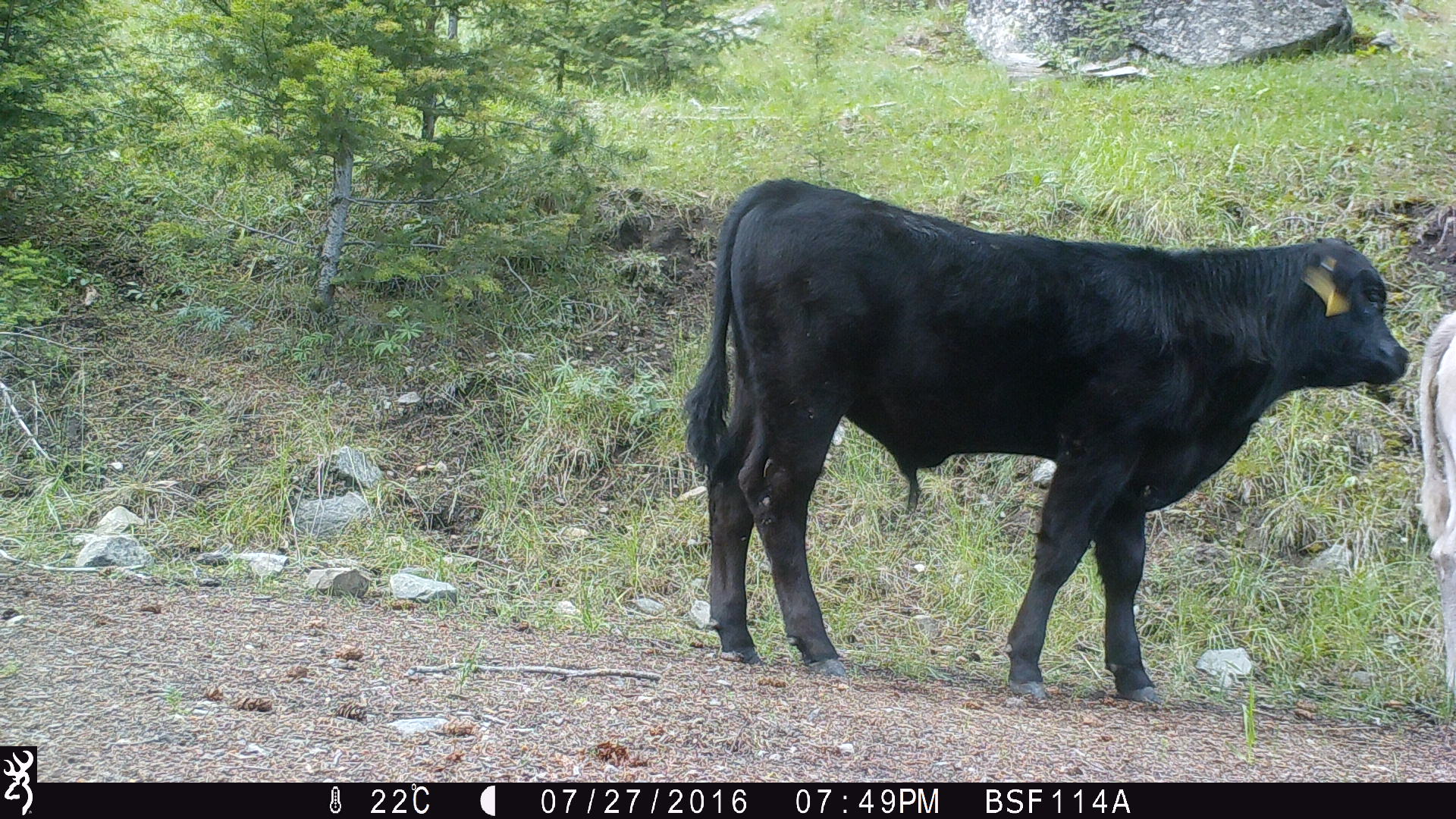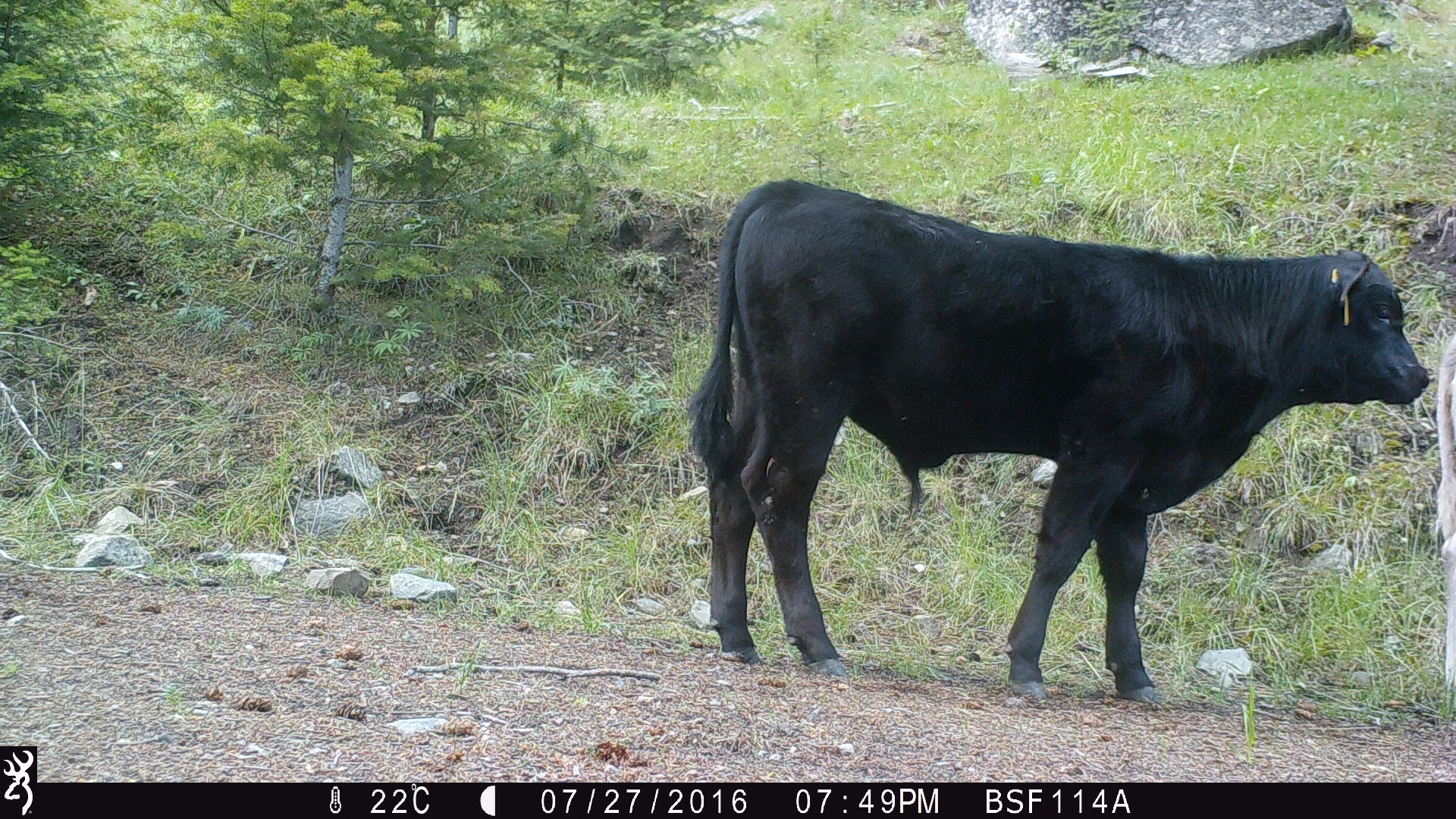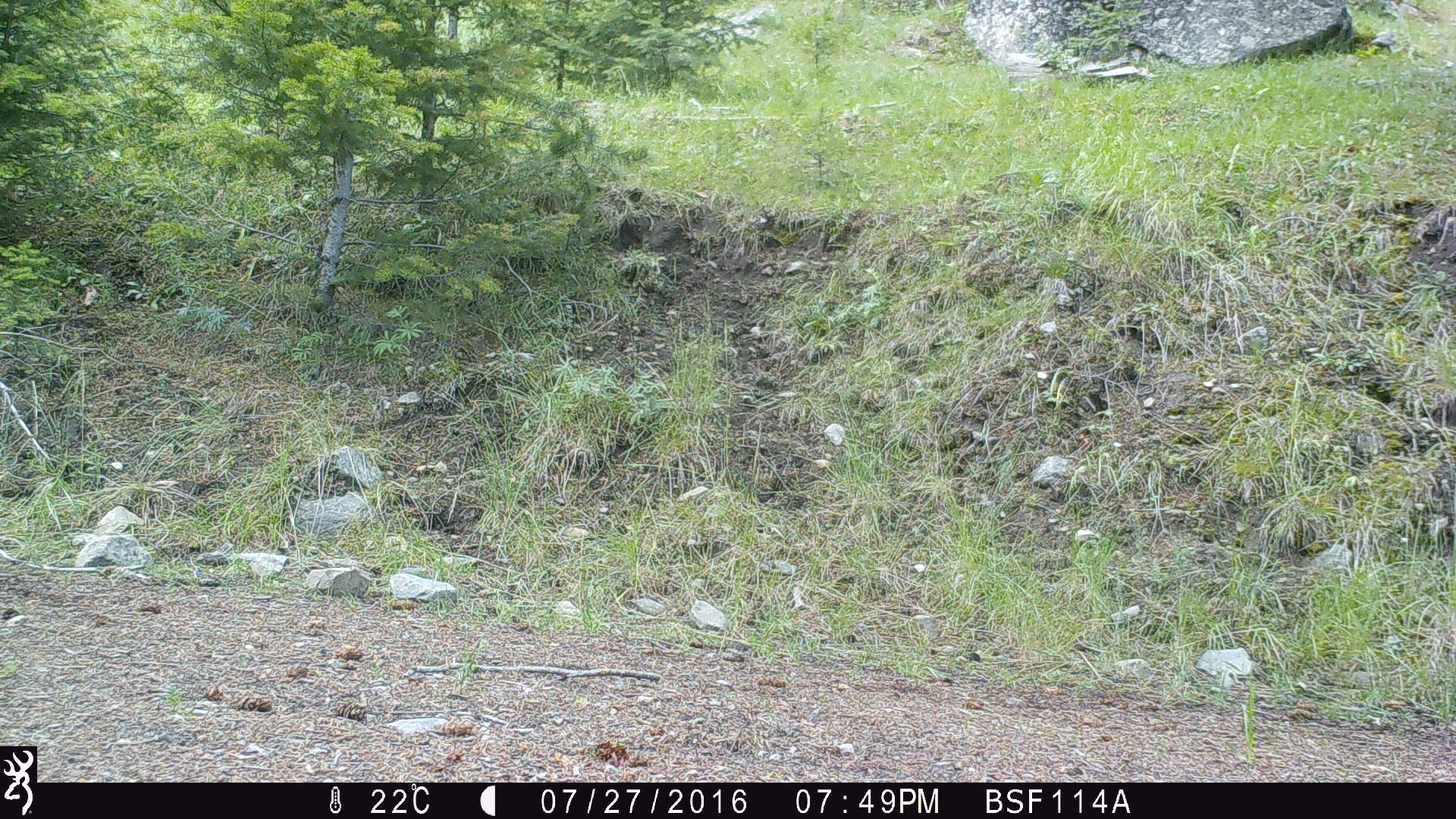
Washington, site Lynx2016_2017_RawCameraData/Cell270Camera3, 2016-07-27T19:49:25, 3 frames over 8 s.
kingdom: Animalia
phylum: Chordata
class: Mammalia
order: Artiodactyla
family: Bovidae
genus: Bos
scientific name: Bos taurus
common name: domestic cattle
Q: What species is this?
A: Domestic cattle (Bos taurus).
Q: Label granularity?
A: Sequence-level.